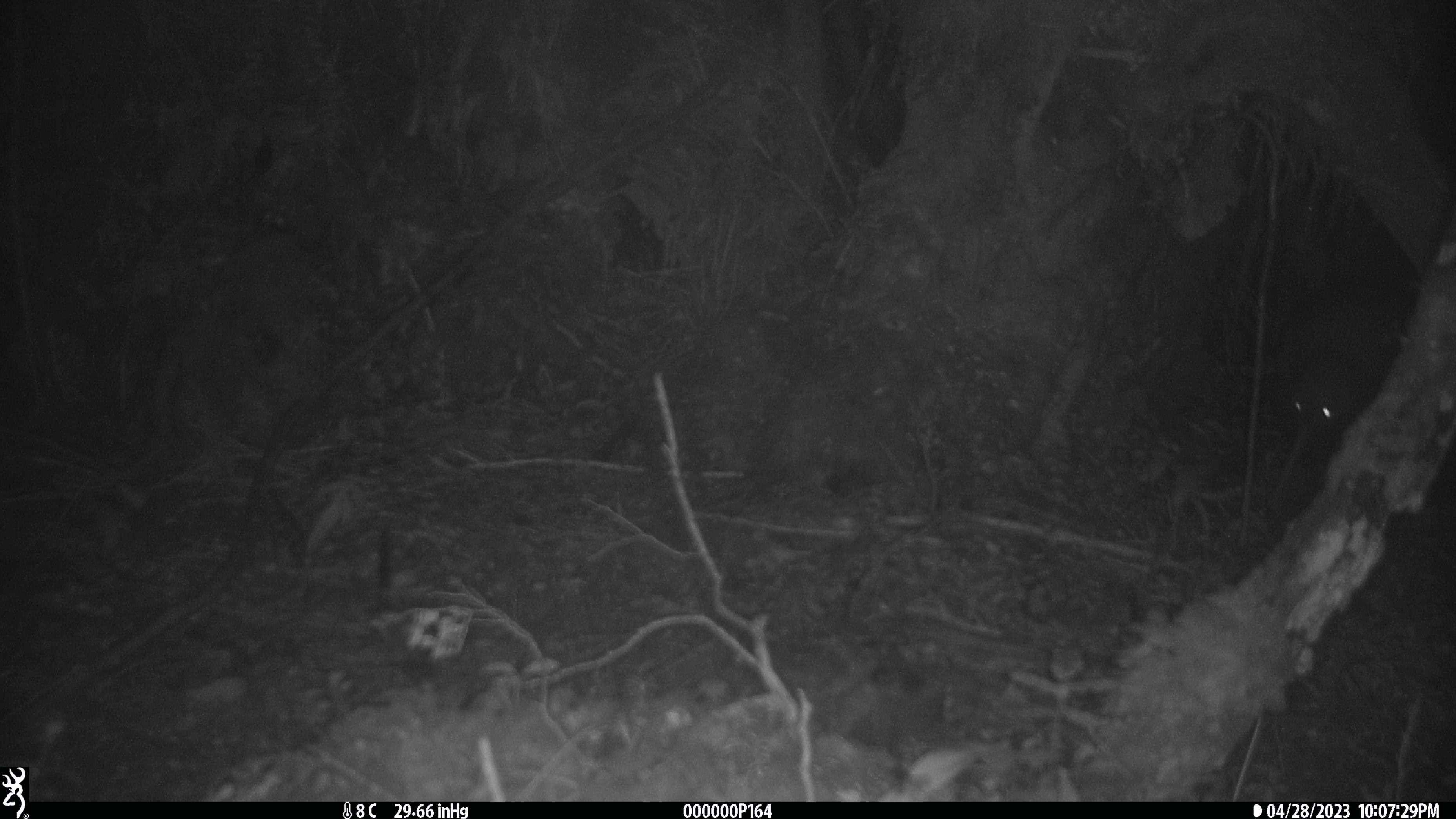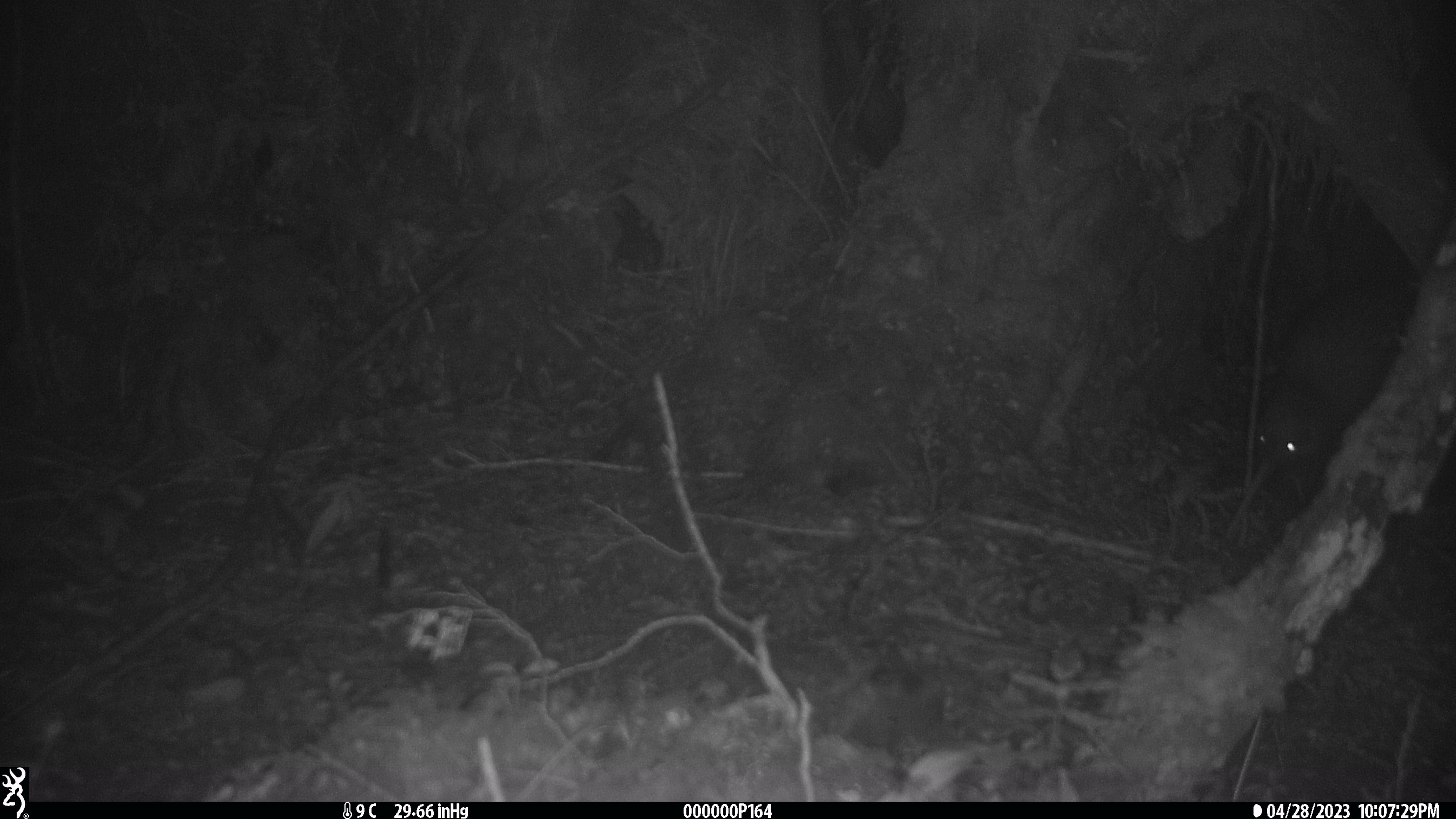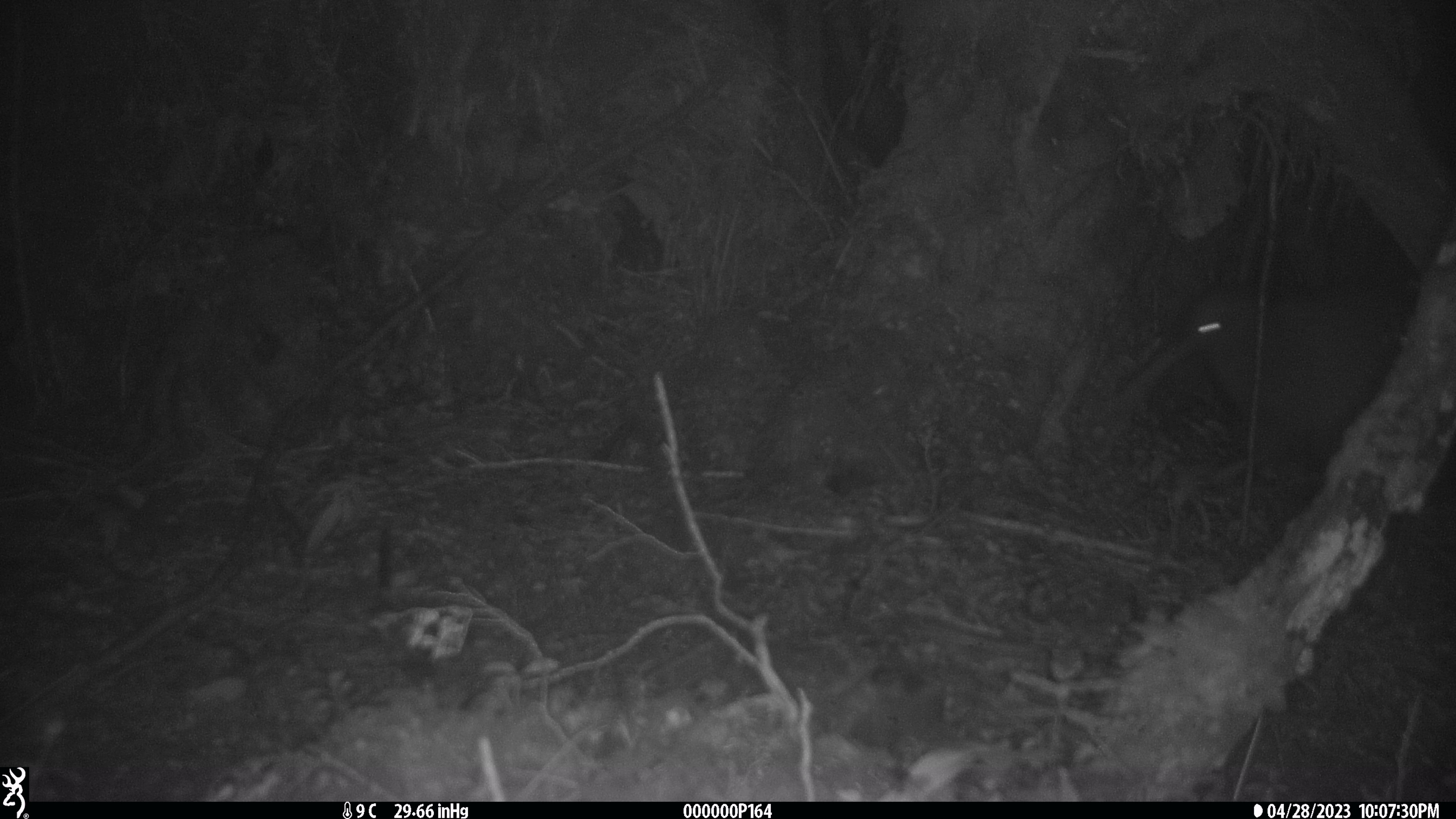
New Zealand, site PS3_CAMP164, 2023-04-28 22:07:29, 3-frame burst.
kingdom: Animalia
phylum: Chordata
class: Aves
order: Apterygiformes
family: Apterygidae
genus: Apteryx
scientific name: Apteryx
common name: kiwi